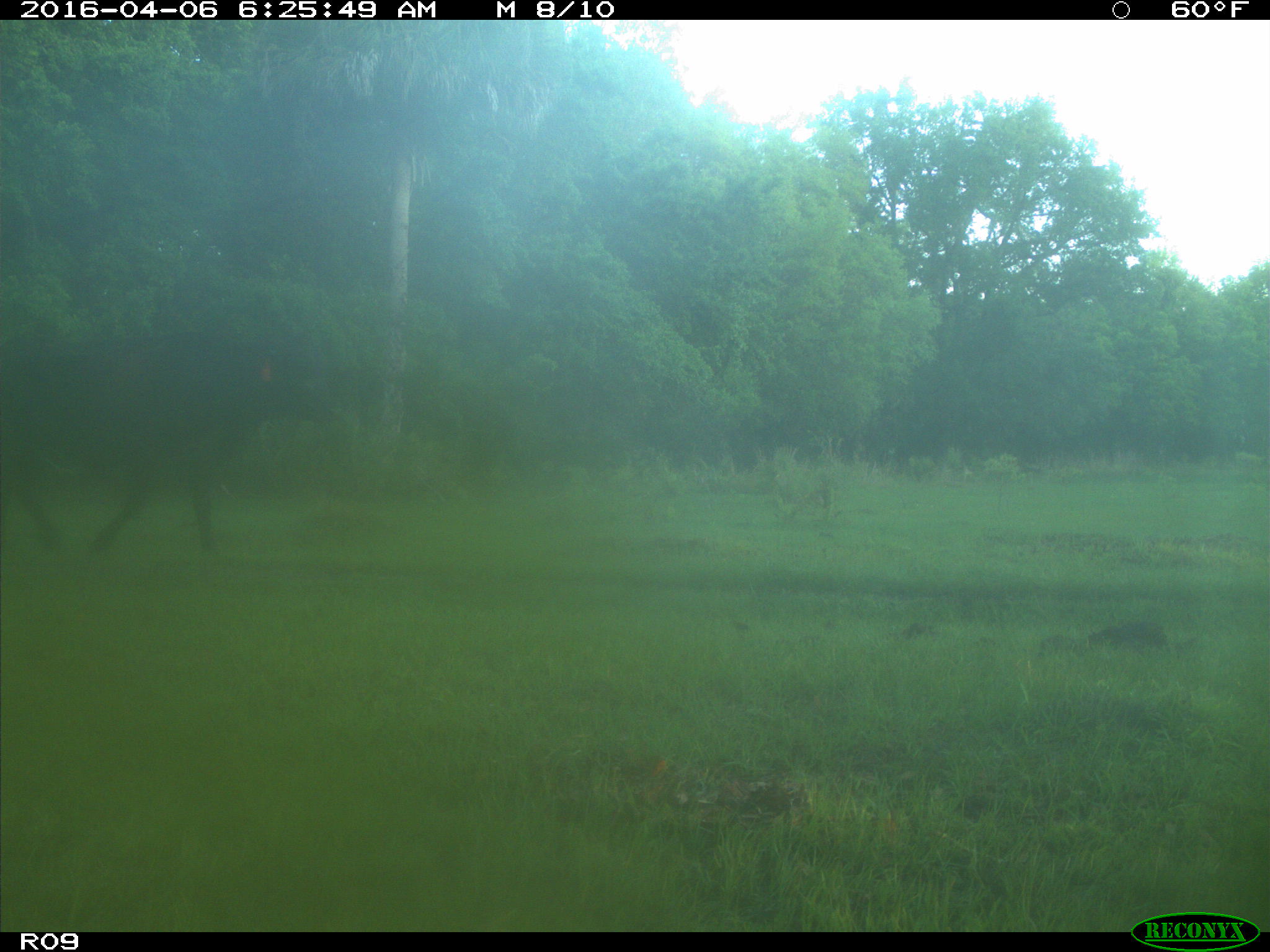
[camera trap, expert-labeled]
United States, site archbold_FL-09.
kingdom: Animalia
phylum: Chordata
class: Mammalia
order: Artiodactyla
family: Bovidae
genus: Bos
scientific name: Bos taurus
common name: domestic cow